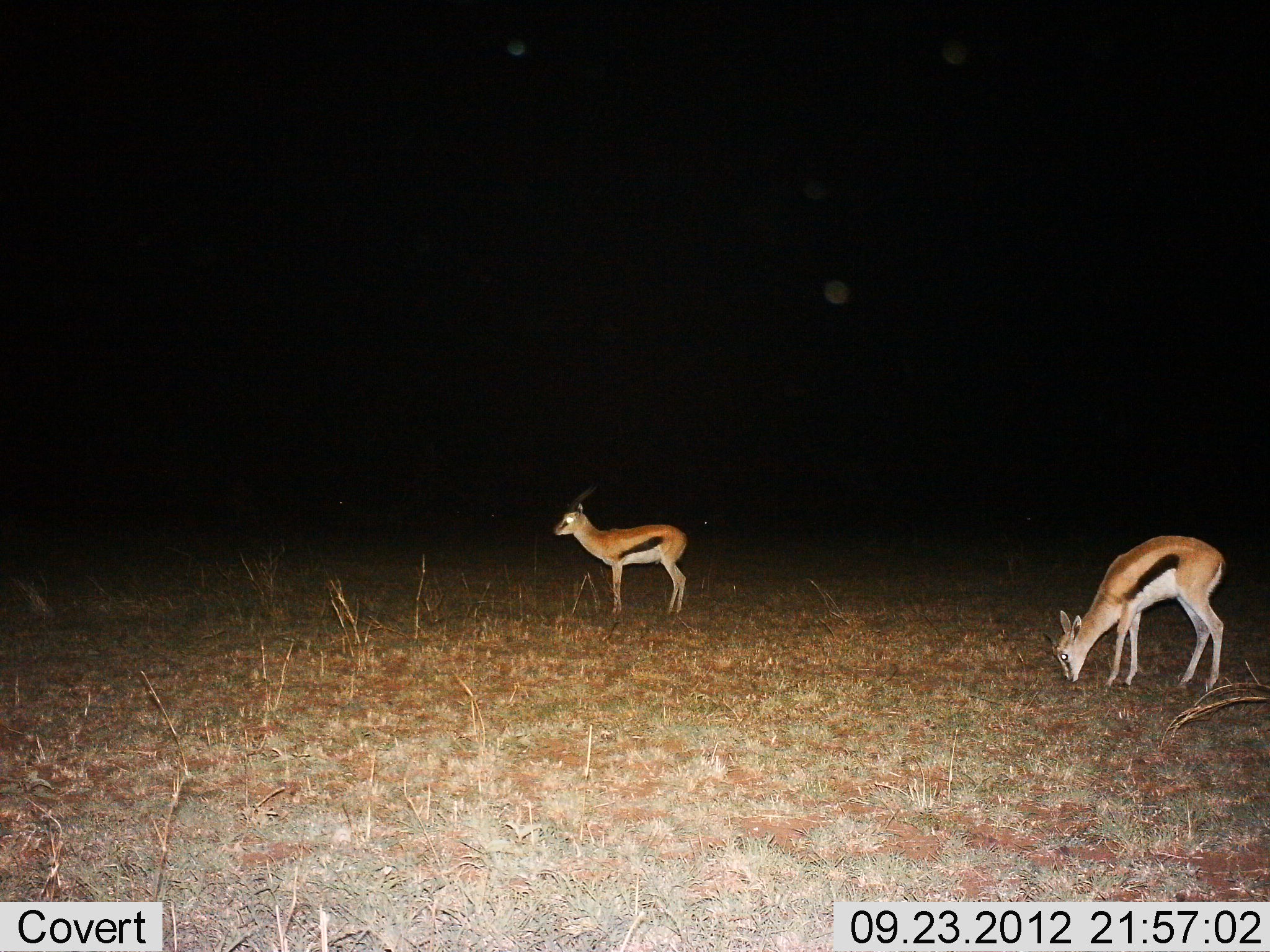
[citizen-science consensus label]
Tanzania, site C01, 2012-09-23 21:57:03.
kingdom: Animalia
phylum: Chordata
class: Mammalia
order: Artiodactyla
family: Bovidae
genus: Eudorcas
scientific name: Eudorcas thomsonii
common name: thomson's gazelle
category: gazellethomsons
Gazellethomsons (thomson's gazelle) (Eudorcas thomsonii), count 2. Behavior (volunteer vote fractions): standing 100%, resting 0%, moving 0%, interacting 0%. Young present (vote fraction): 0%. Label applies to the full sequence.